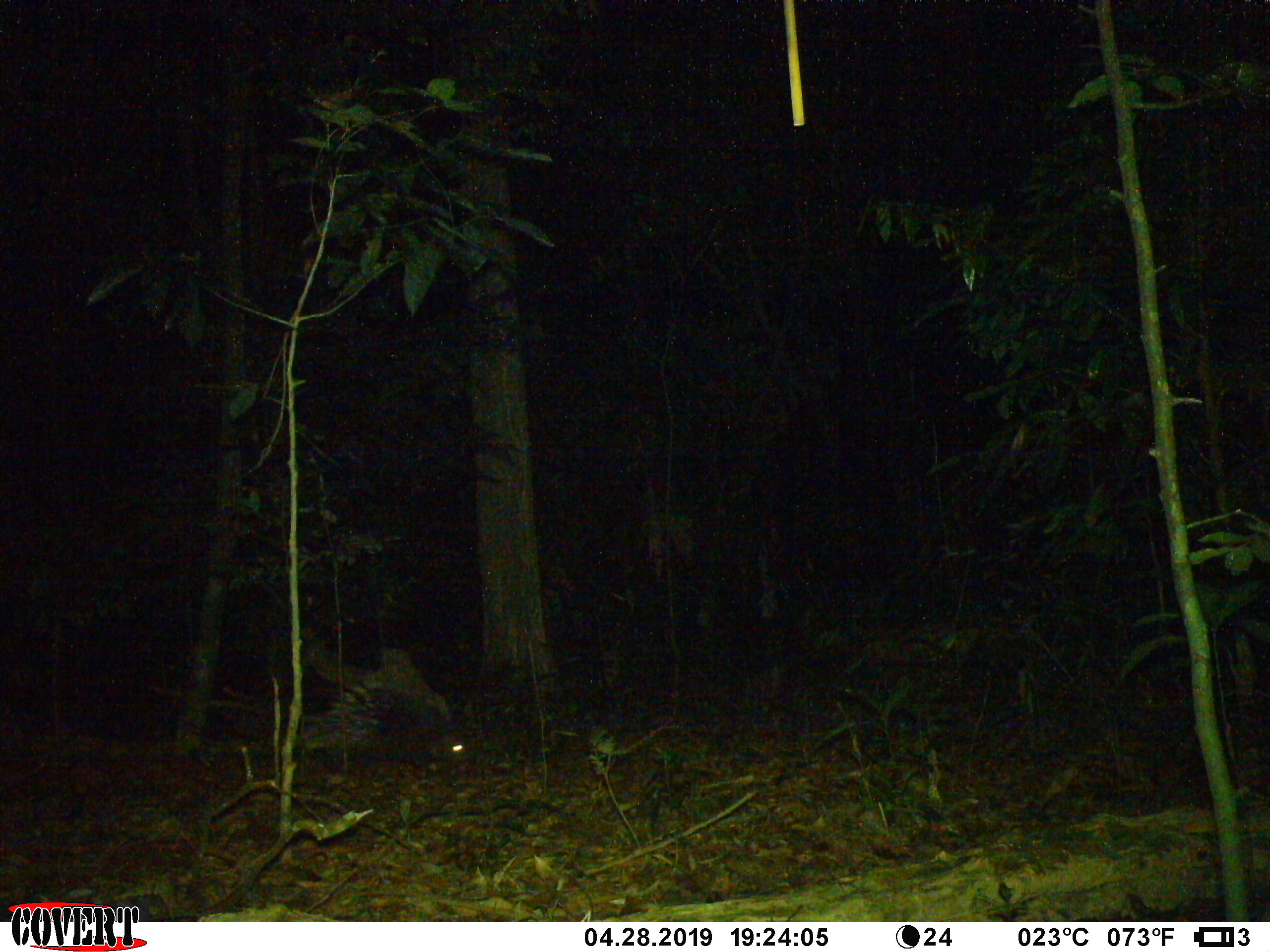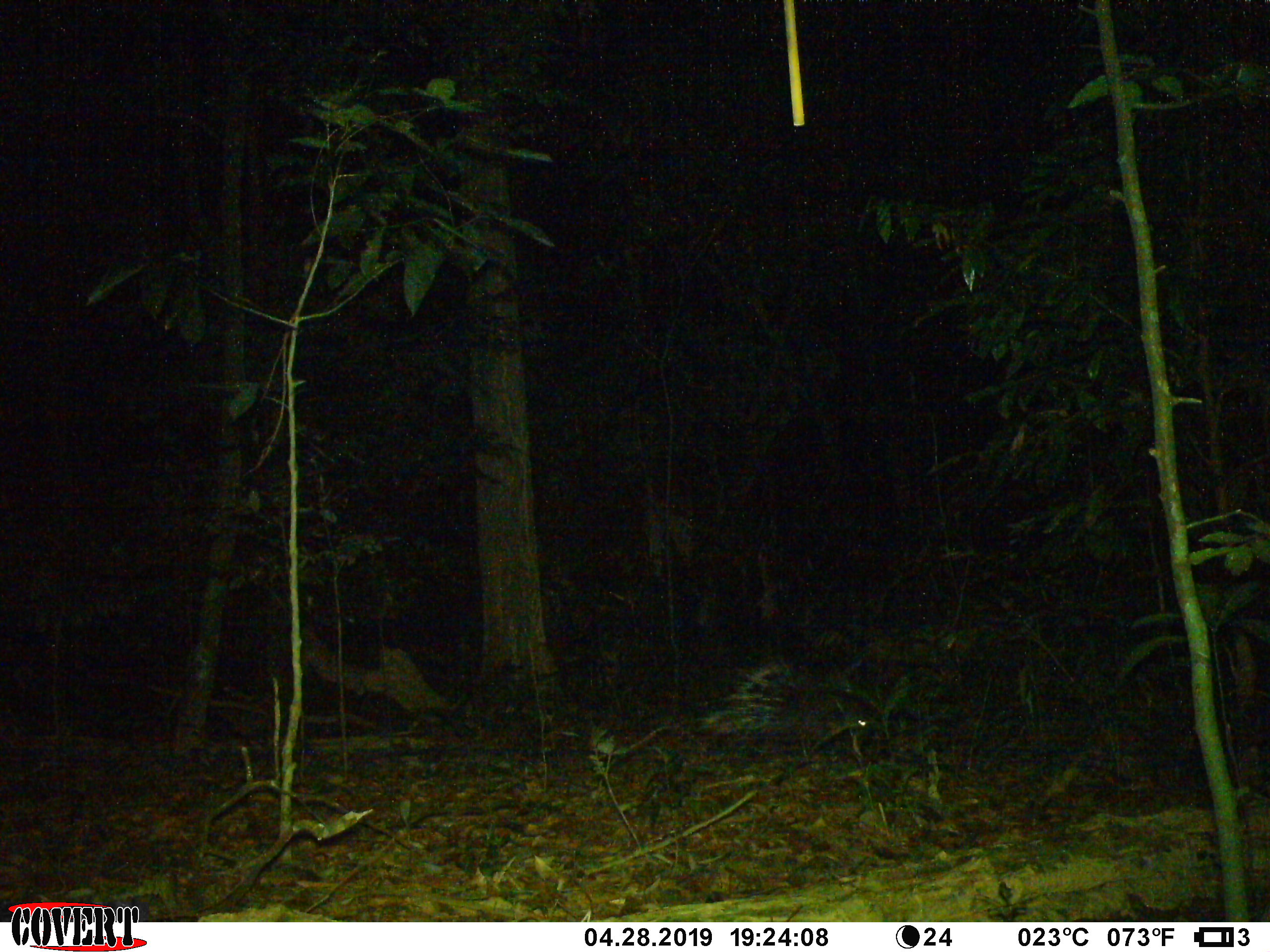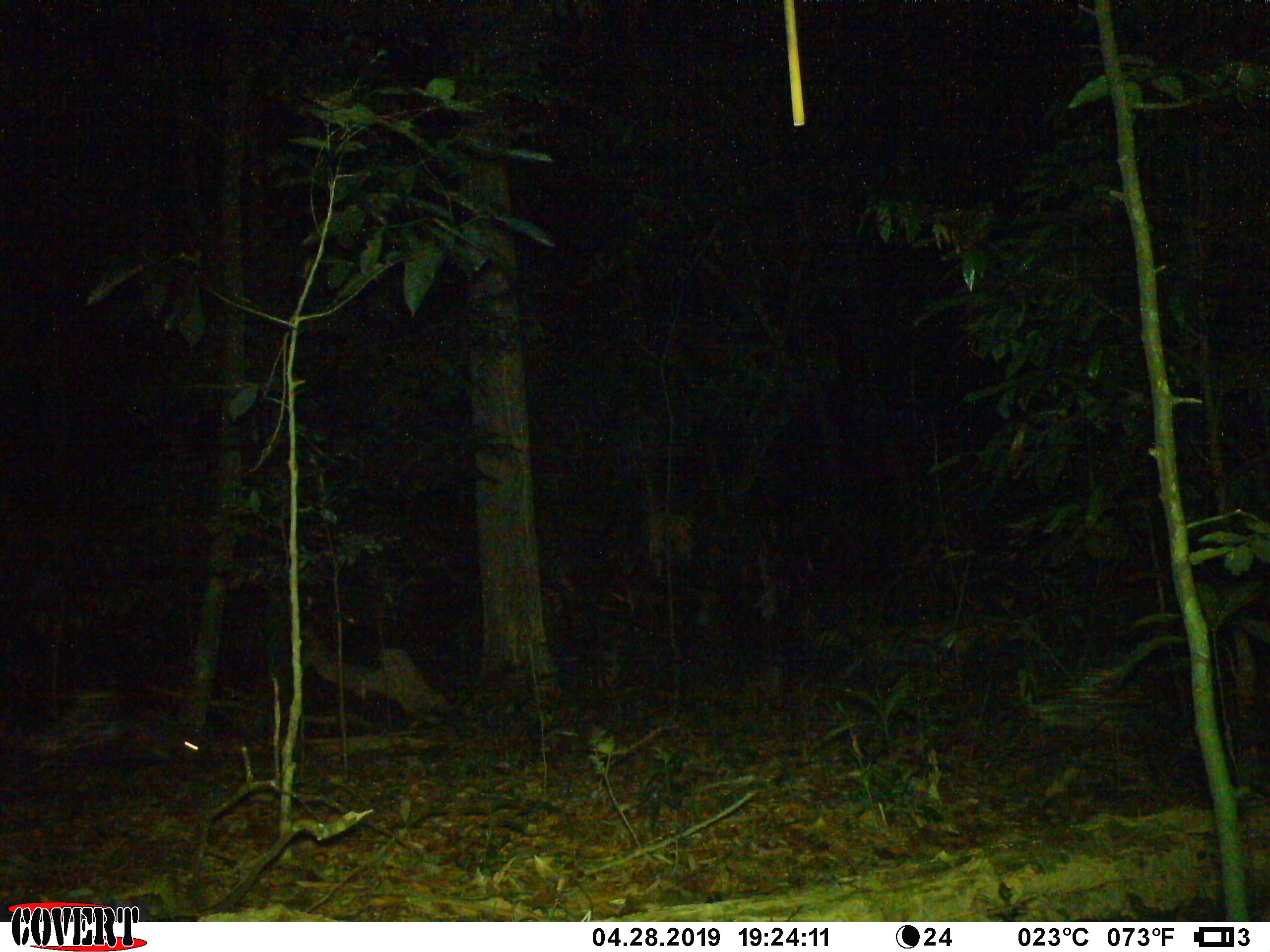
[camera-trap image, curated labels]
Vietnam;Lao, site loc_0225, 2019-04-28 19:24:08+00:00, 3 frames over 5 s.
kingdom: Animalia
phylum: Chordata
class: Mammalia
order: Rodentia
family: Hystricidae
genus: Hystrix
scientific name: Hystrix brachyura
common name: malayan porcupine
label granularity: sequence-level